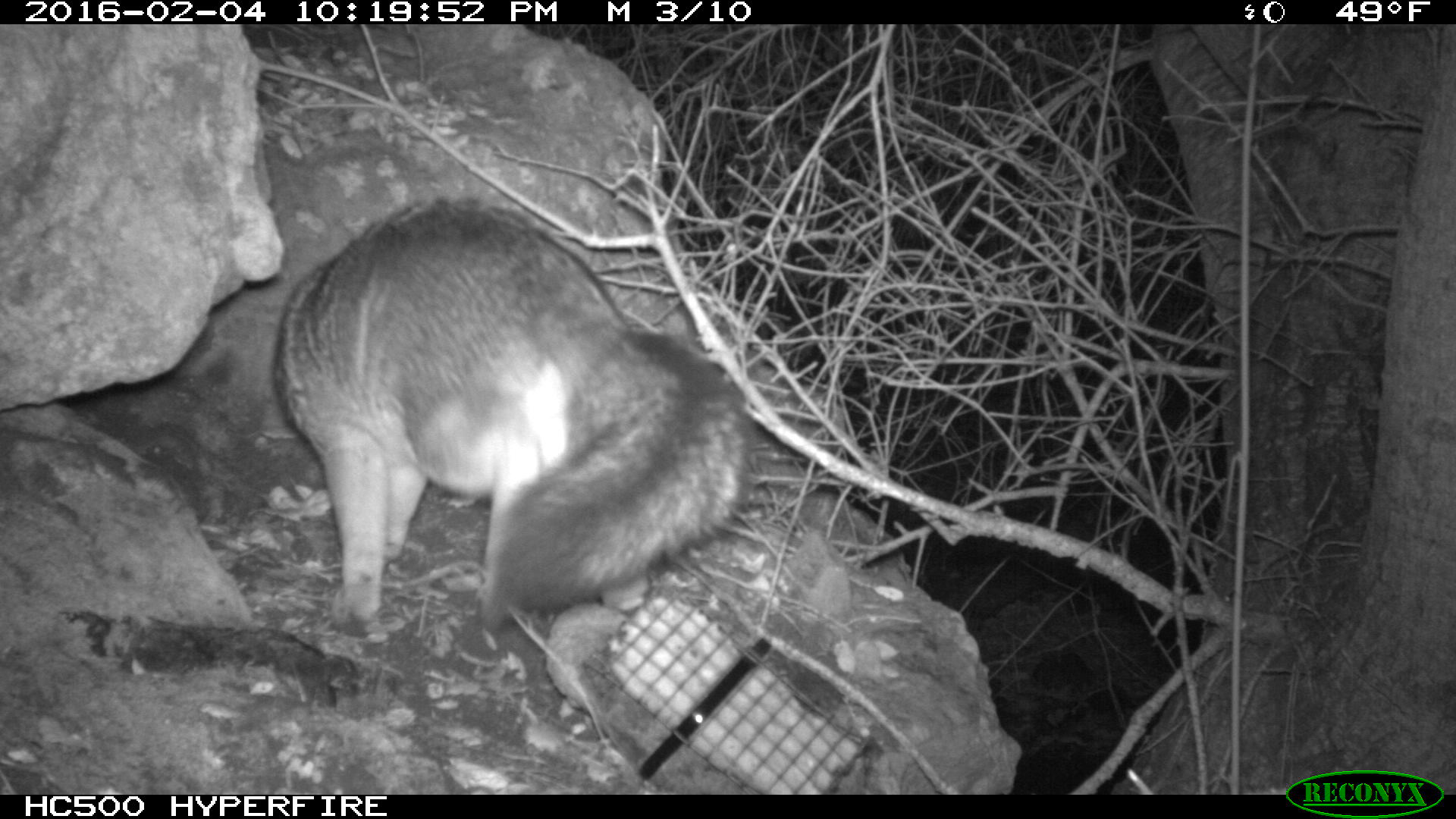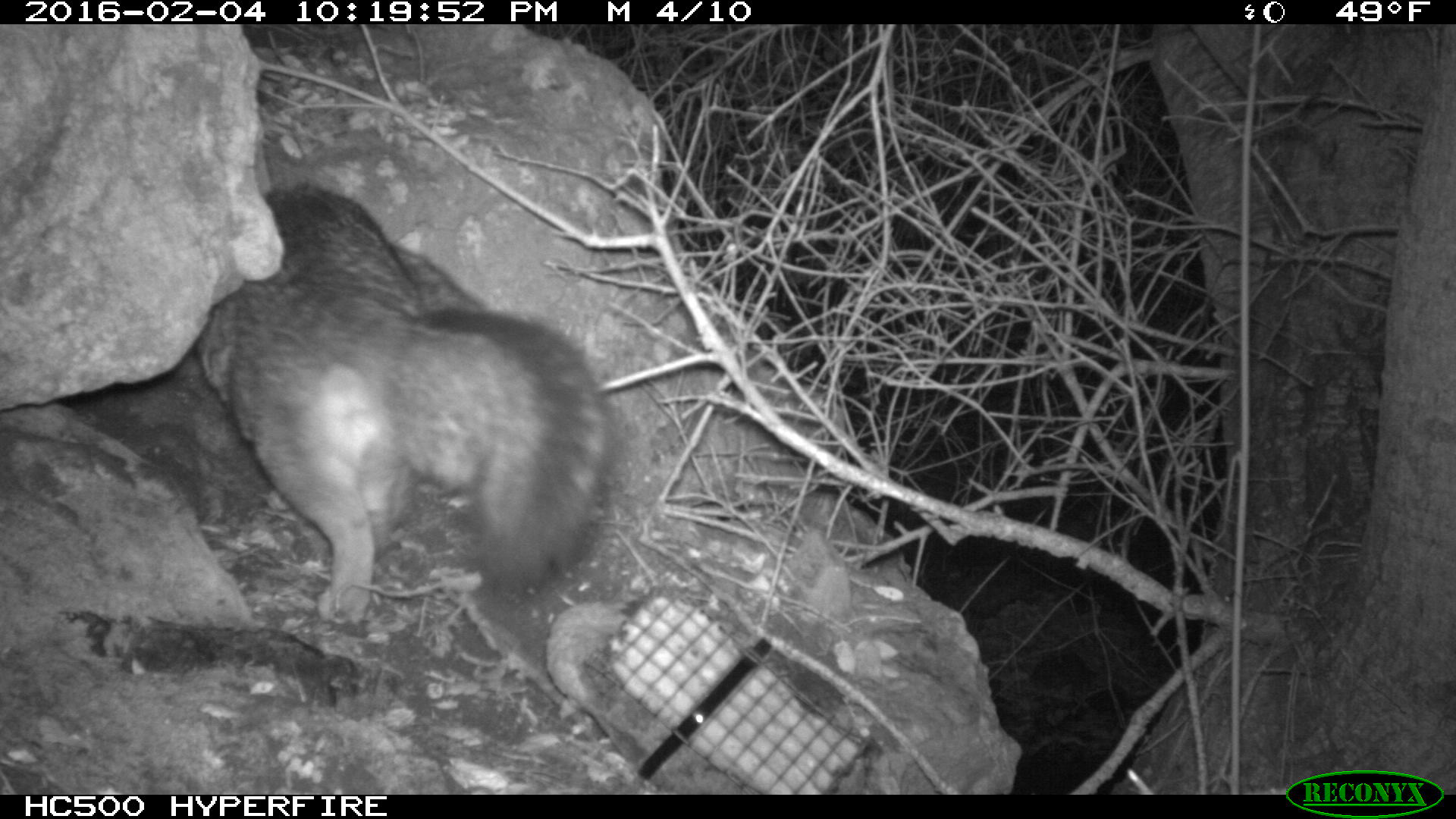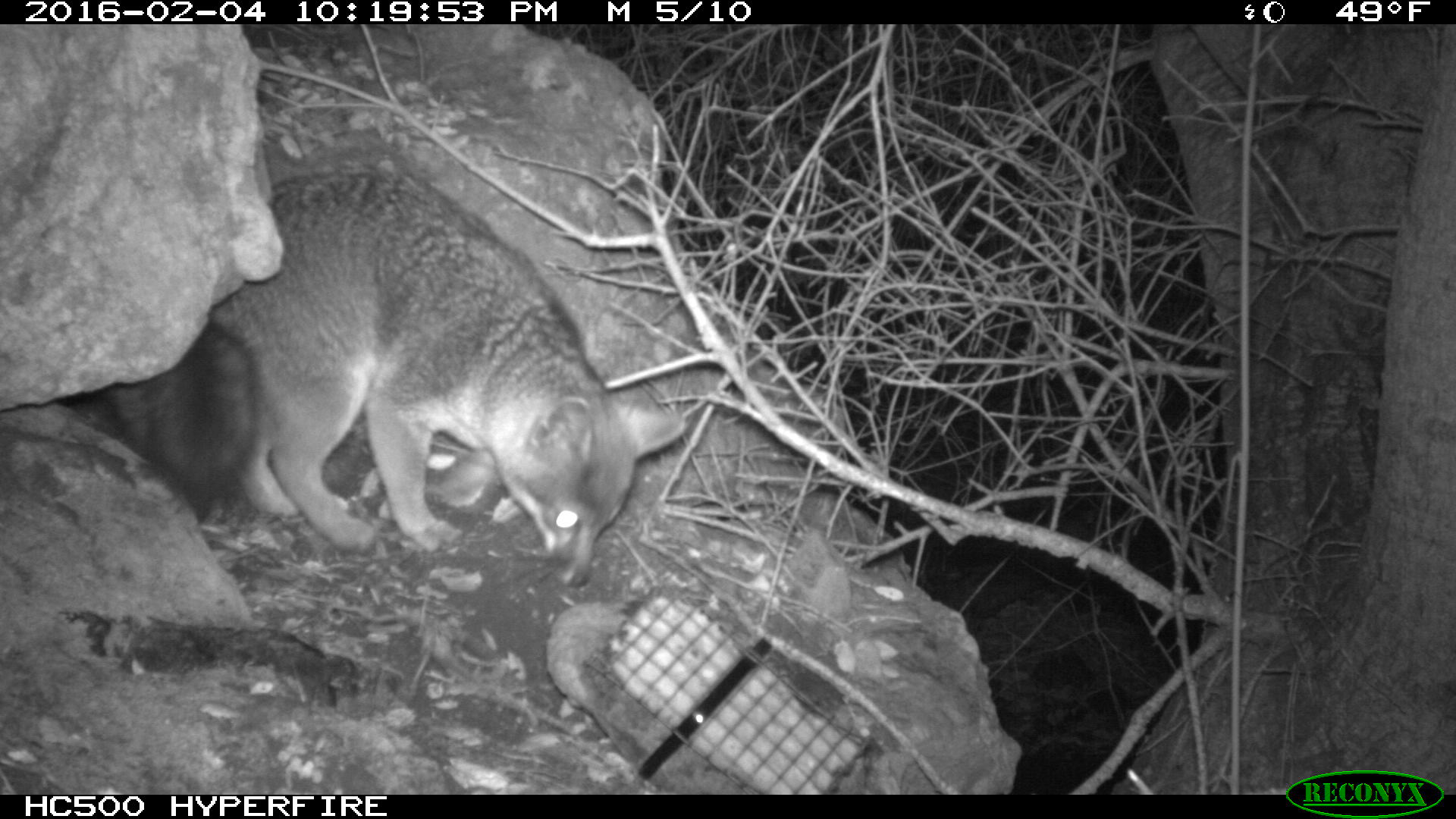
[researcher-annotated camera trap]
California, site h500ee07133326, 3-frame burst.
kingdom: Animalia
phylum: Chordata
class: Mammalia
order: Carnivora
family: Canidae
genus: Urocyon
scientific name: Urocyon littoralis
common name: island fox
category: fox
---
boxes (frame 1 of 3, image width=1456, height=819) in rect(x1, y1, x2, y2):
fox: rect(271, 201, 750, 633)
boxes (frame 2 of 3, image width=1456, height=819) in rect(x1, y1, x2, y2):
fox: rect(193, 177, 628, 624)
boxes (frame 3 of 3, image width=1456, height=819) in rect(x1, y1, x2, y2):
fox: rect(110, 162, 686, 588)